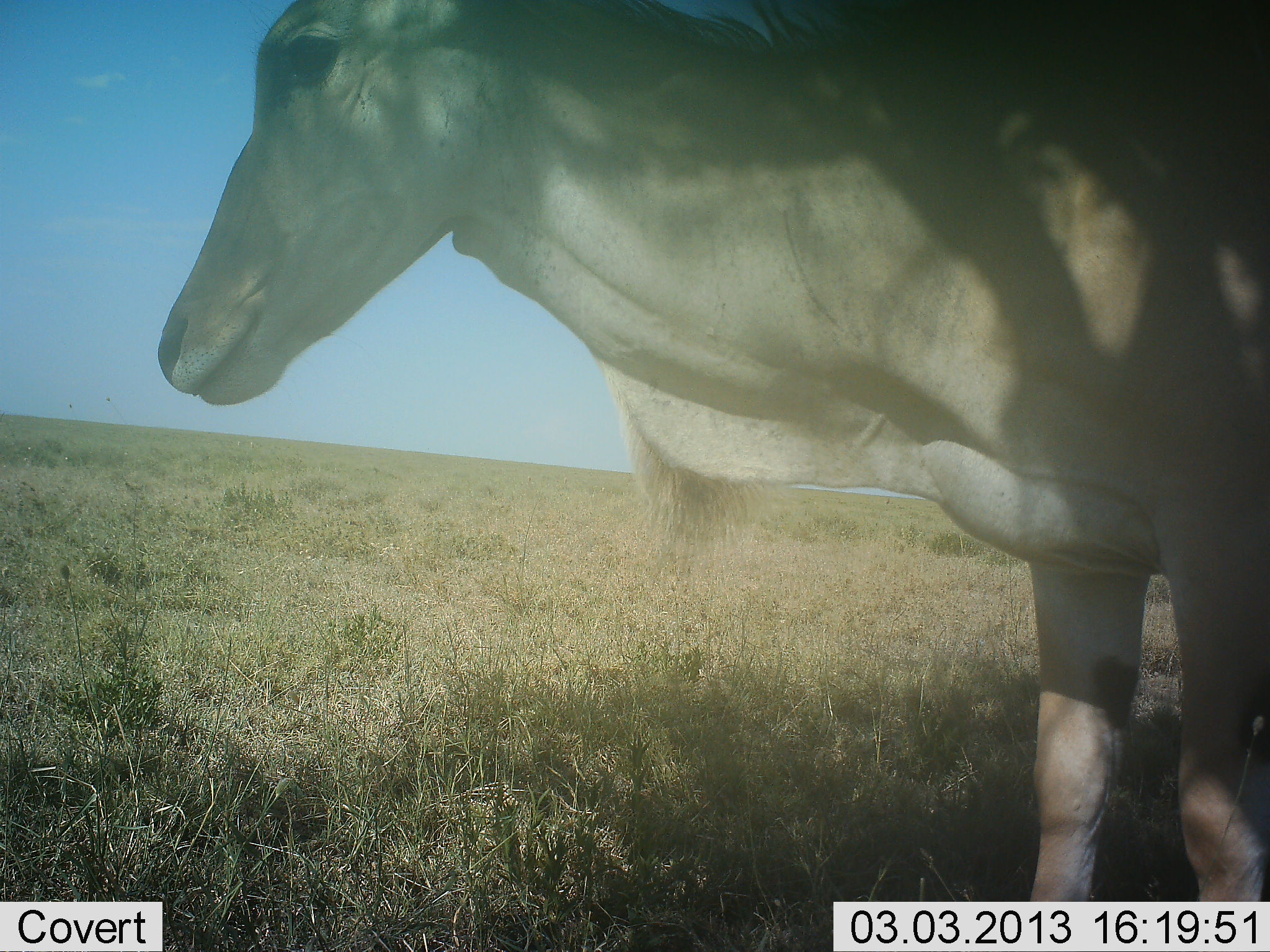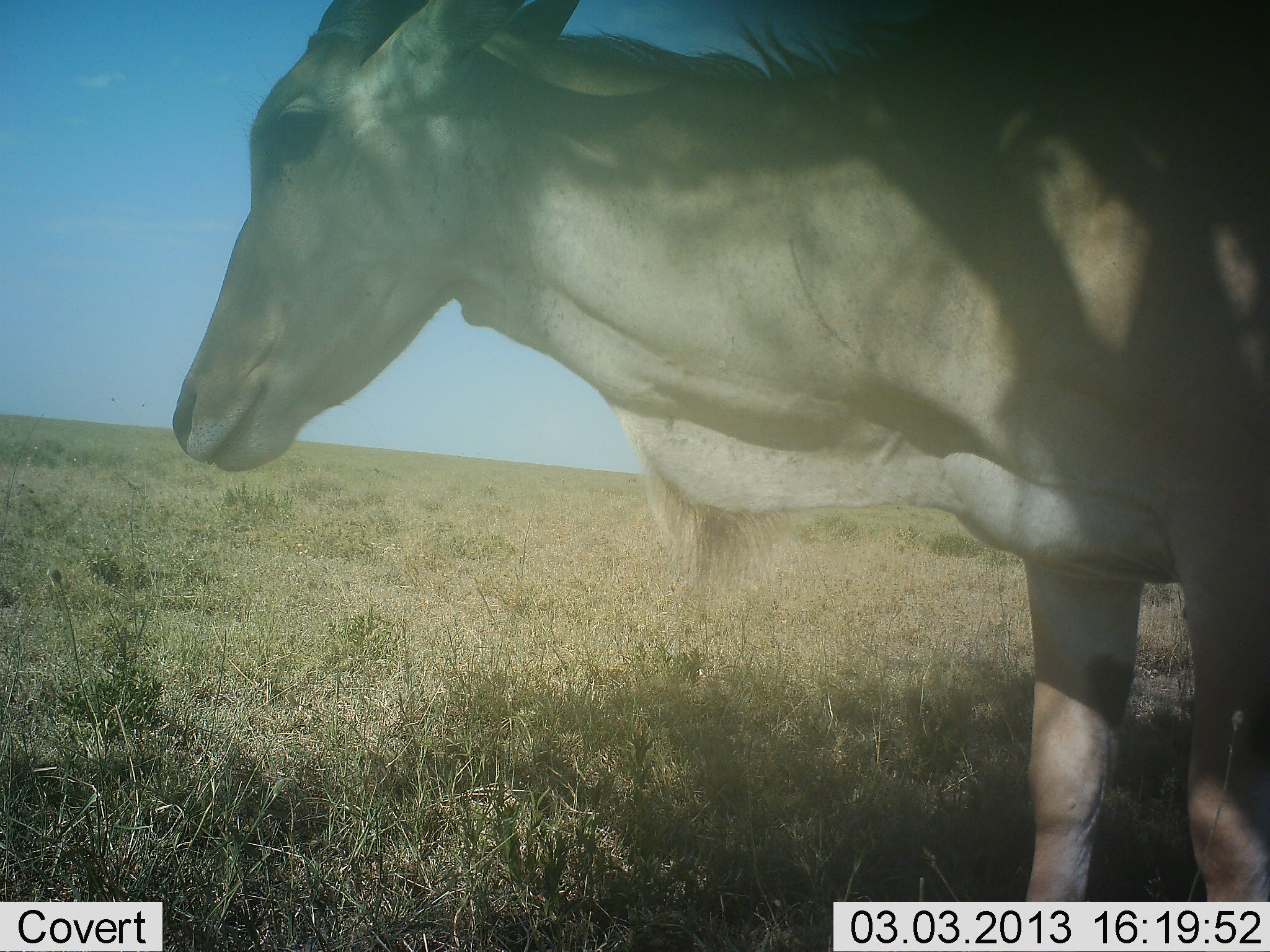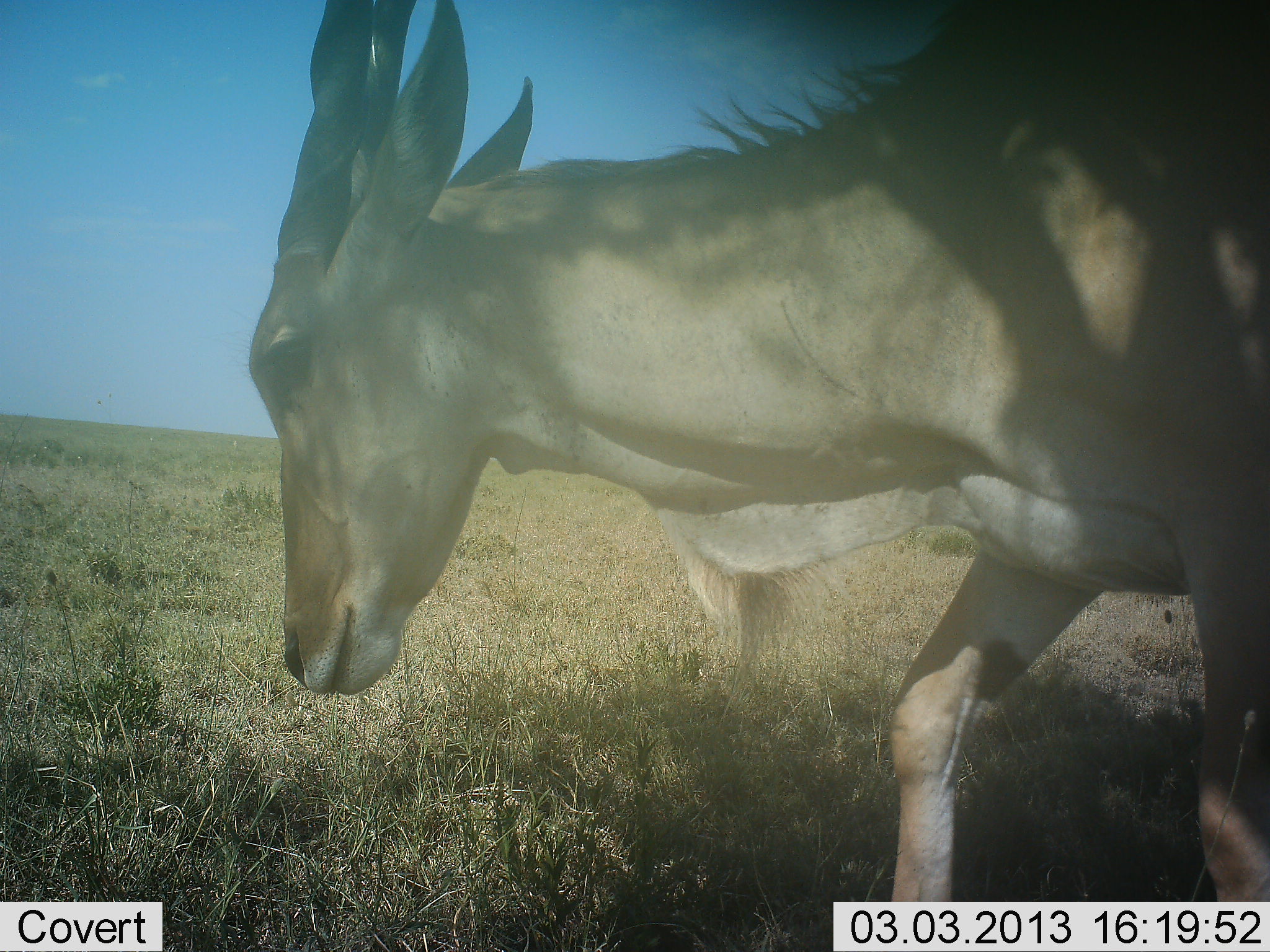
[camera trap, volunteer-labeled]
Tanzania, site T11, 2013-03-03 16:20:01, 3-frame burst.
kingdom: Animalia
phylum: Chordata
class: Mammalia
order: Artiodactyla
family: Bovidae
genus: Tragelaphus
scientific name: Tragelaphus oryx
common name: eland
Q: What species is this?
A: Eland (Tragelaphus oryx).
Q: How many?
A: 1.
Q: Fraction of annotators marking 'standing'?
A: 75%.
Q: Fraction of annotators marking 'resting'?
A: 0%.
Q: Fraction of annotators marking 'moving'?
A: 15%.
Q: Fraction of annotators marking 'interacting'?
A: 5%.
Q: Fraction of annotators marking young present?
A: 5%.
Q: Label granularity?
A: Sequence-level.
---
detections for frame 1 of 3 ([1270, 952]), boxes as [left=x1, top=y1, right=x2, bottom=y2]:
animal: [left=154, top=0, right=1267, bottom=902]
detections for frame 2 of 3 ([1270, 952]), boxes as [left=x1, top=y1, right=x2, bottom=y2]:
animal: [left=169, top=0, right=1269, bottom=902]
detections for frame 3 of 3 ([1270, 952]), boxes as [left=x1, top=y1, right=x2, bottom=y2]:
animal: [left=247, top=0, right=1269, bottom=900]